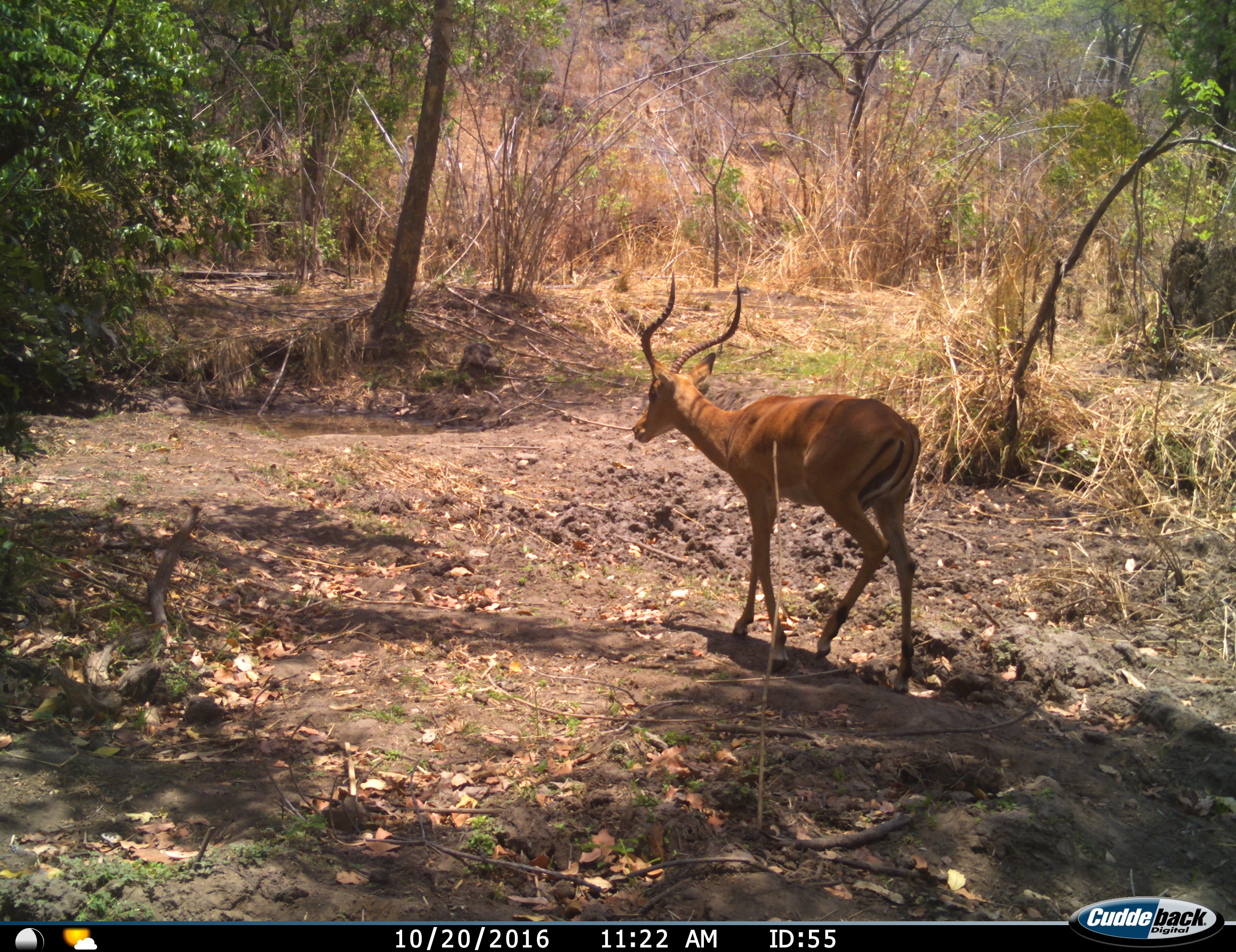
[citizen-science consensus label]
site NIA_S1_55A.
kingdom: Animalia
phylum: Chordata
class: Mammalia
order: Artiodactyla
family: Bovidae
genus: Aepyceros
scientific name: Aepyceros melampus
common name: impala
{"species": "impala (Aepyceros melampus)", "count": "1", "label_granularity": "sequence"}